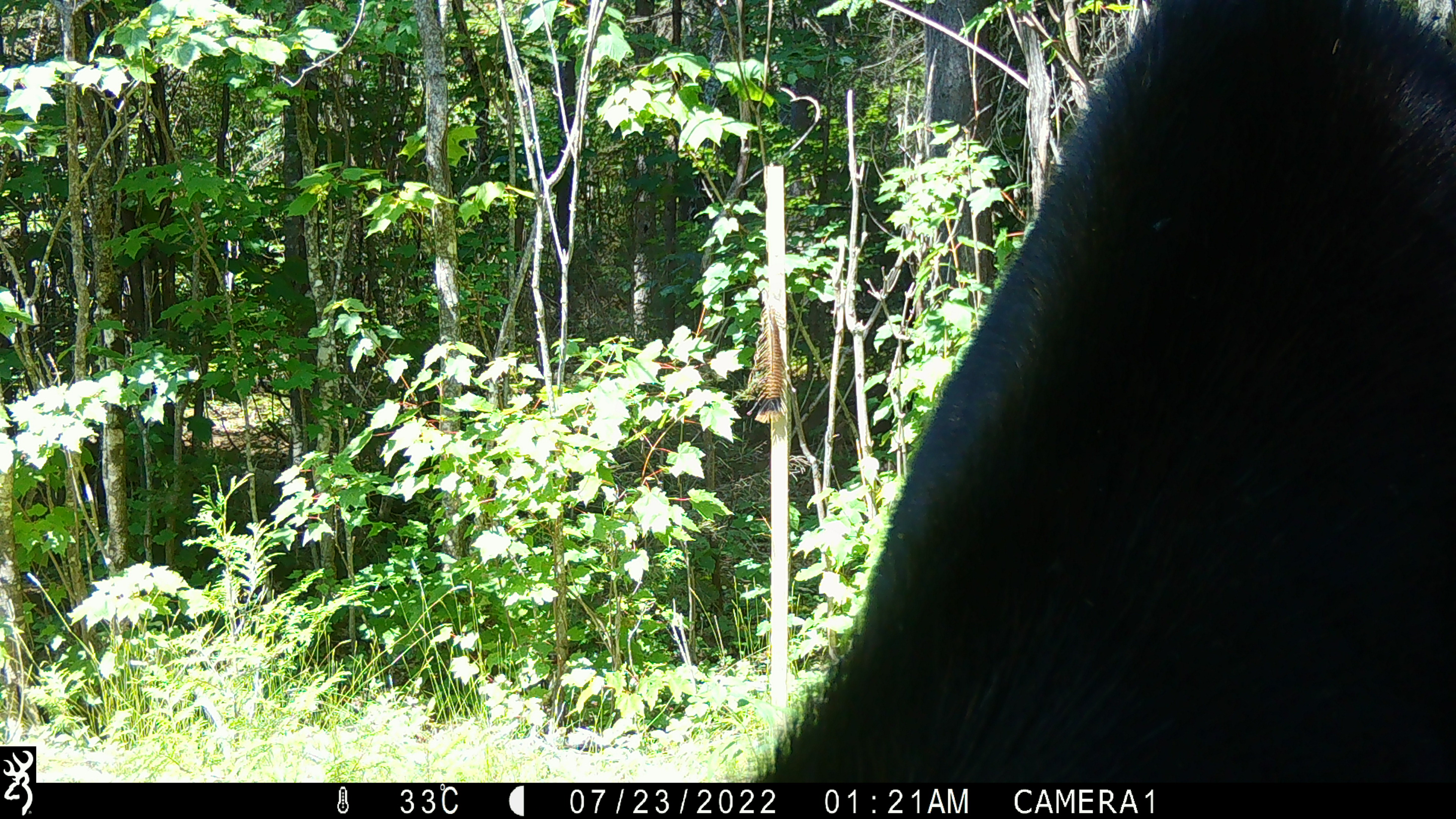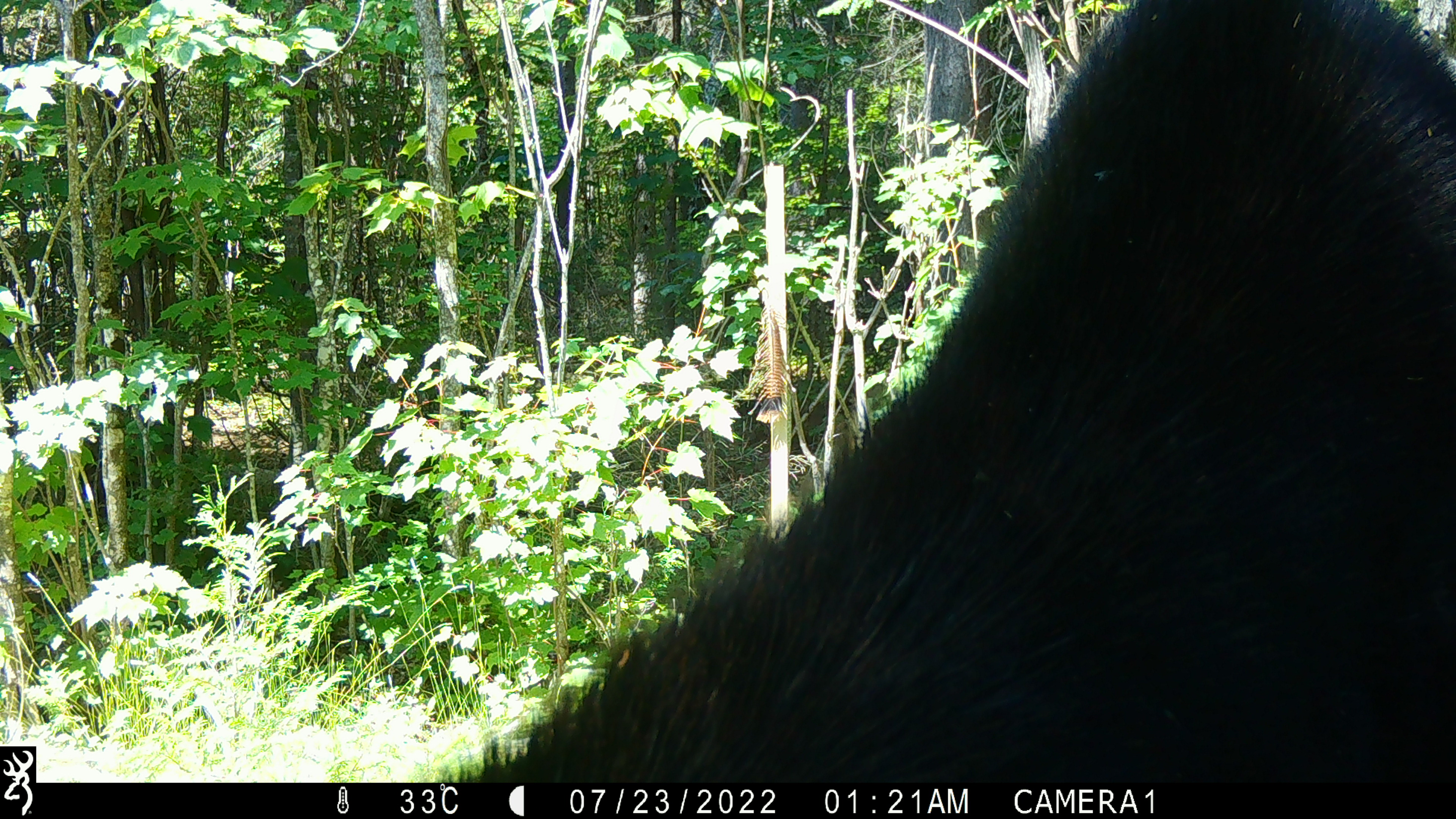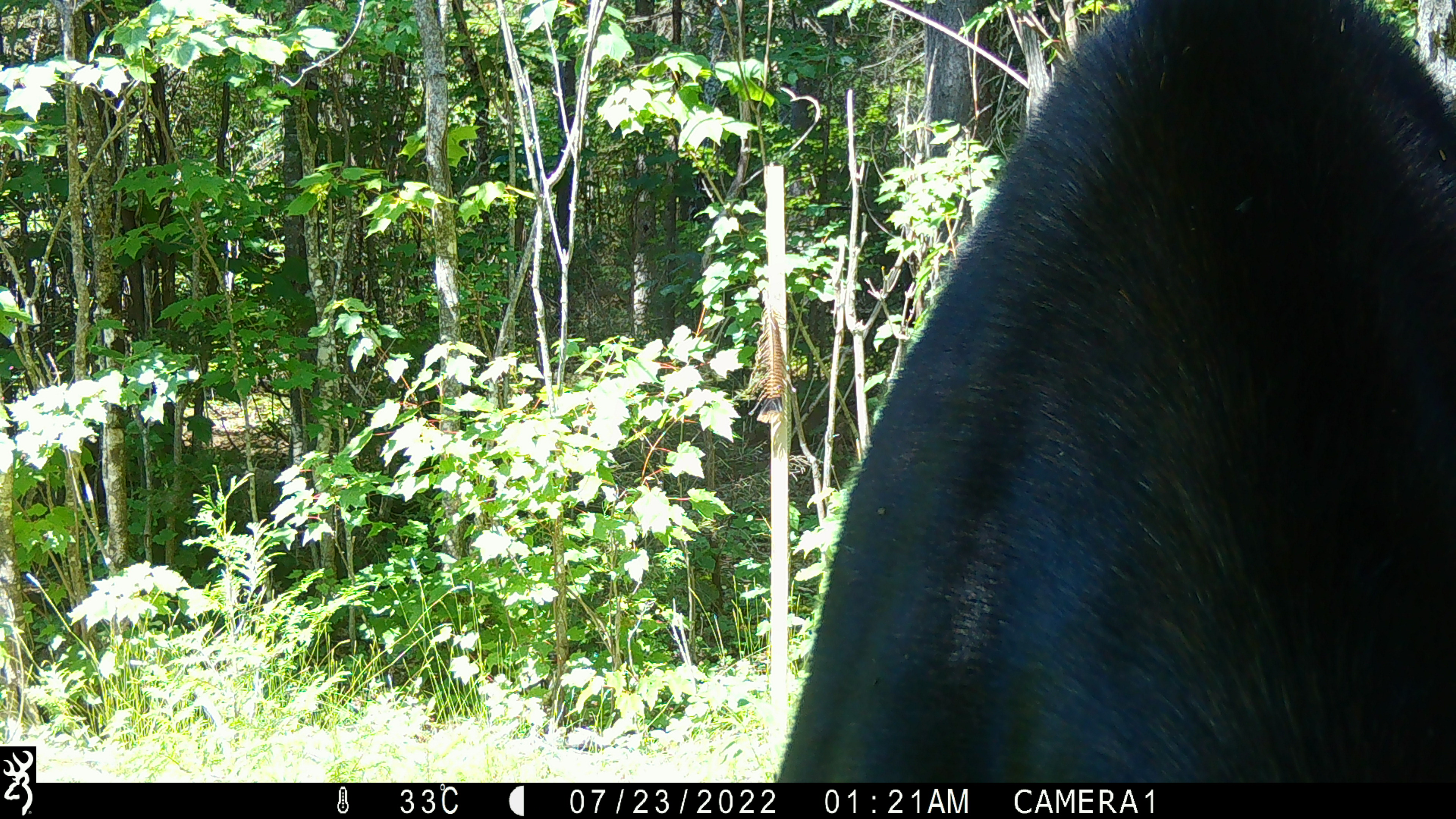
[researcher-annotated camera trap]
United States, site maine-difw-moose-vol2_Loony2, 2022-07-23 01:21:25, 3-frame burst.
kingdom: Animalia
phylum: Chordata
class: Mammalia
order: Artiodactyla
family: Cervidae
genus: Alces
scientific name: Alces alces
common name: moose